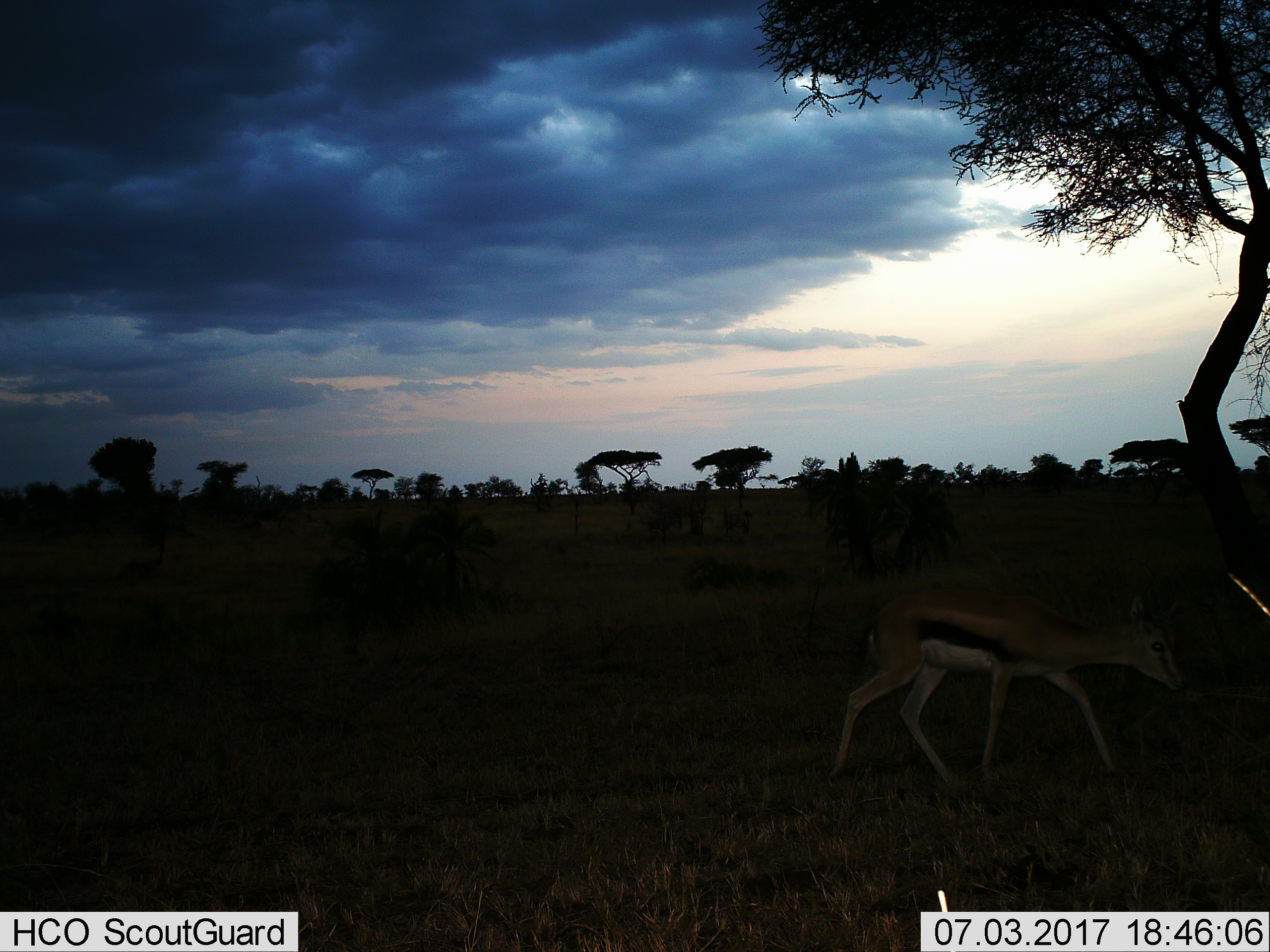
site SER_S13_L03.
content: unidentified animal